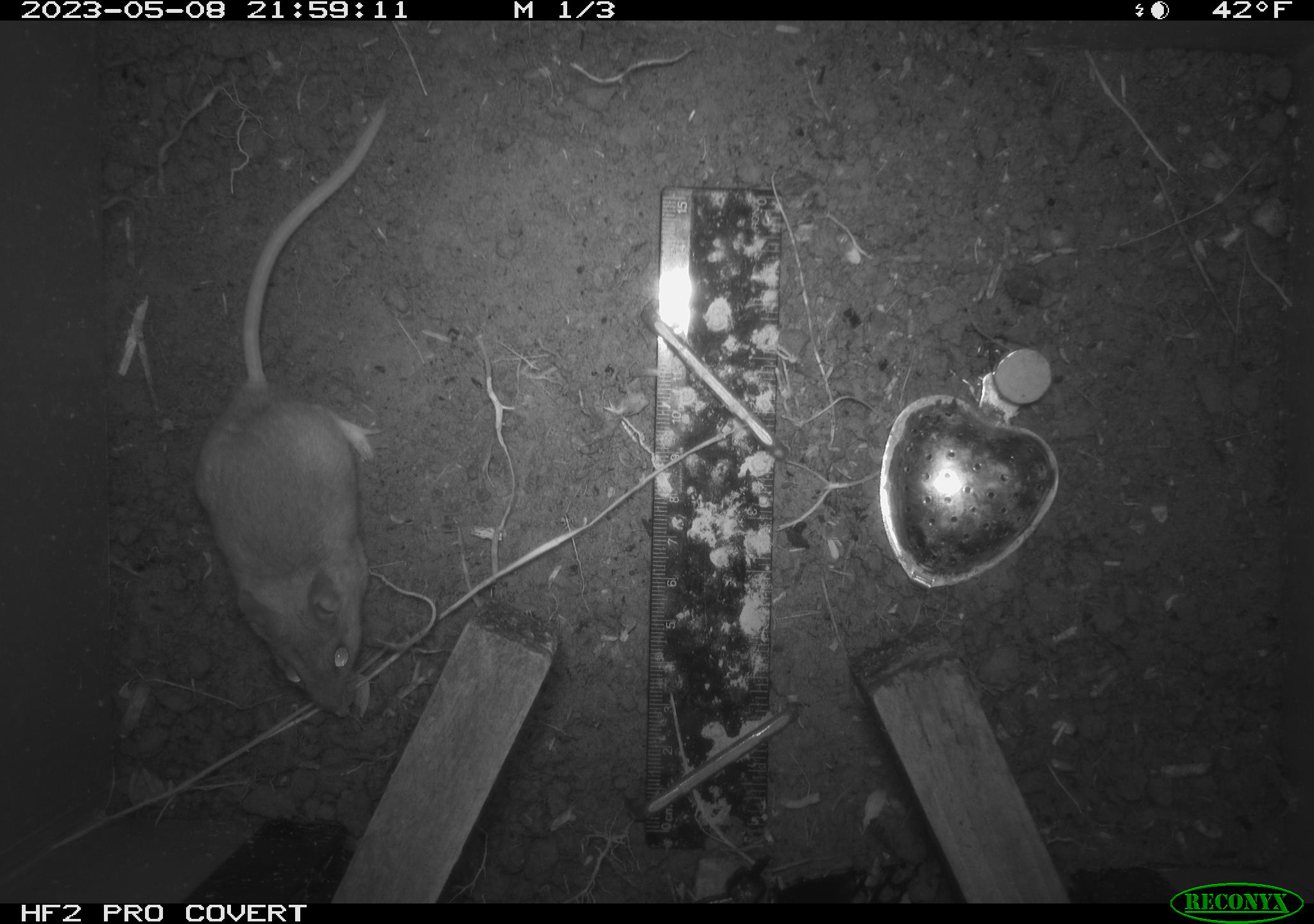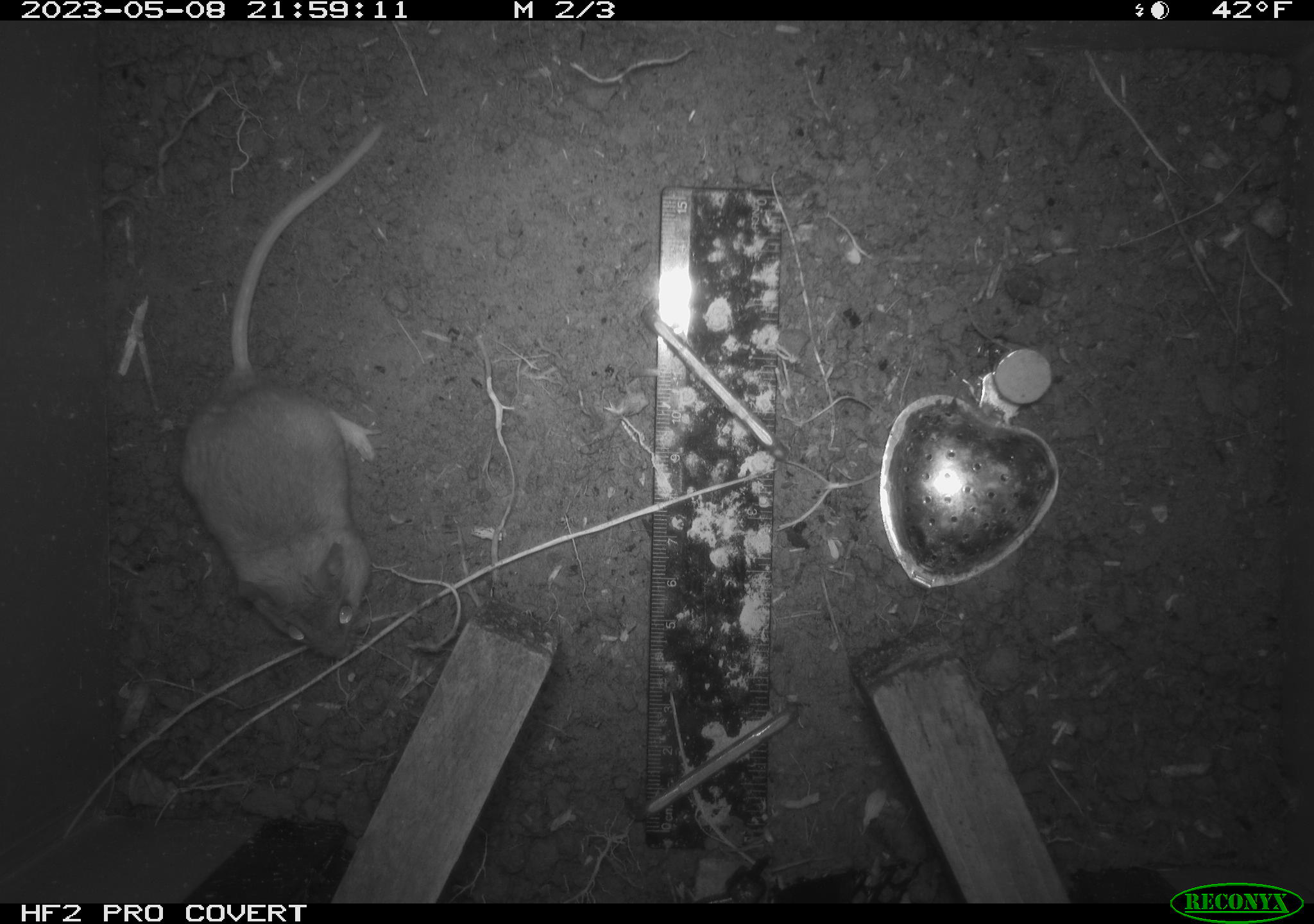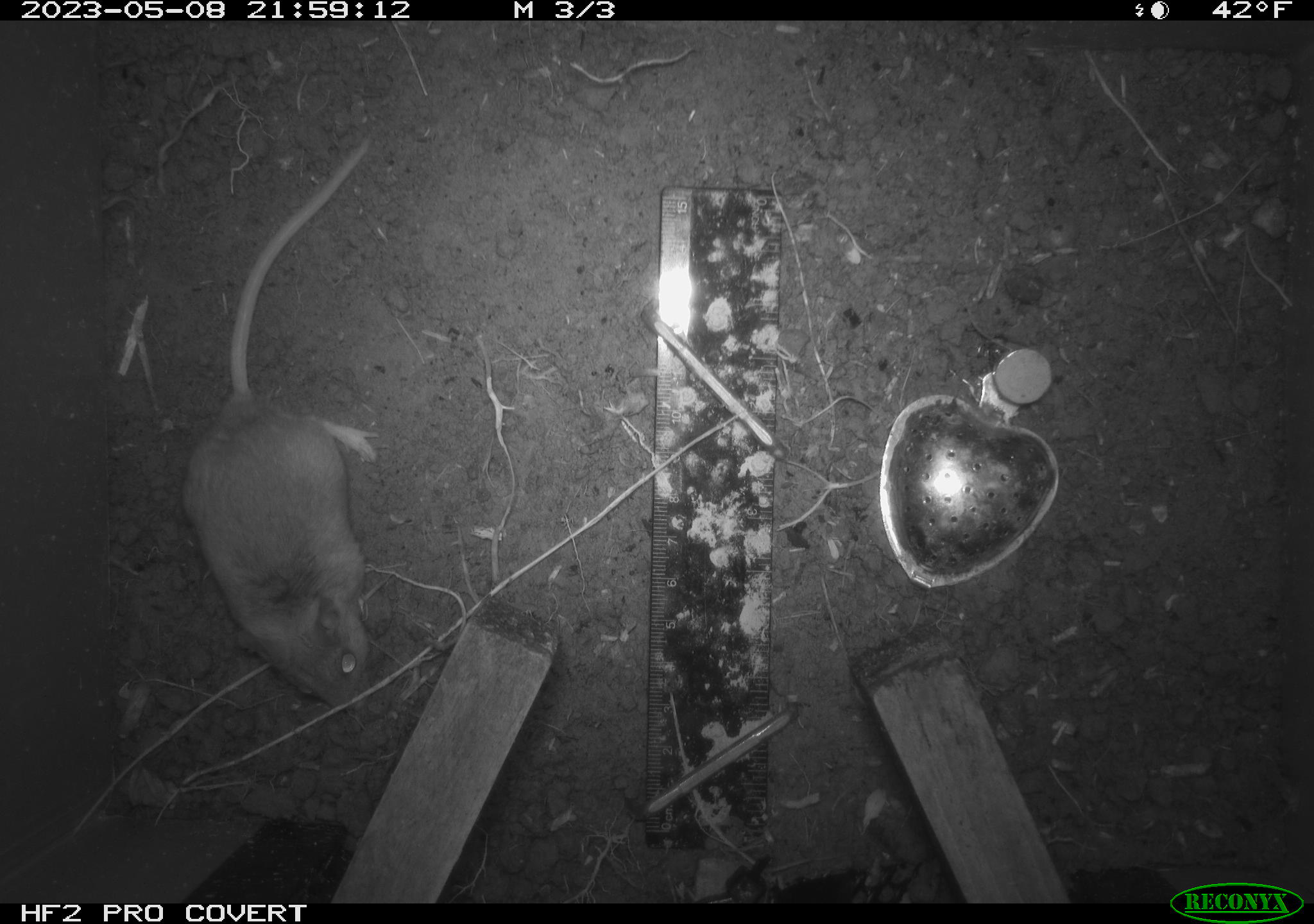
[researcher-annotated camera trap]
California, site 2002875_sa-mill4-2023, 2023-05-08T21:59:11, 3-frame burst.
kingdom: Animalia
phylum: Chordata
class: Mammalia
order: Rodentia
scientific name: Rodentia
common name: mouse species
Mouse species (Rodentia).